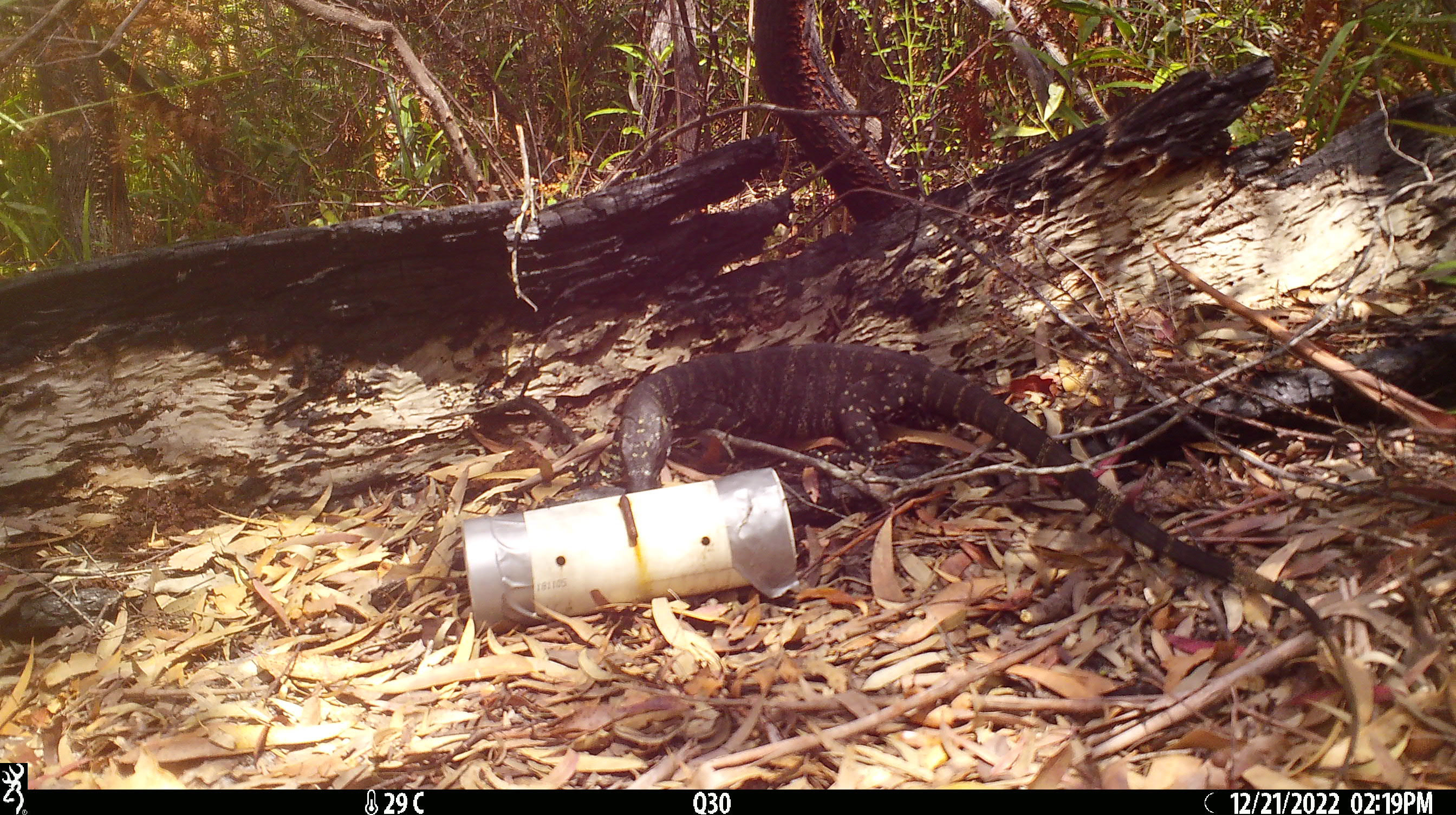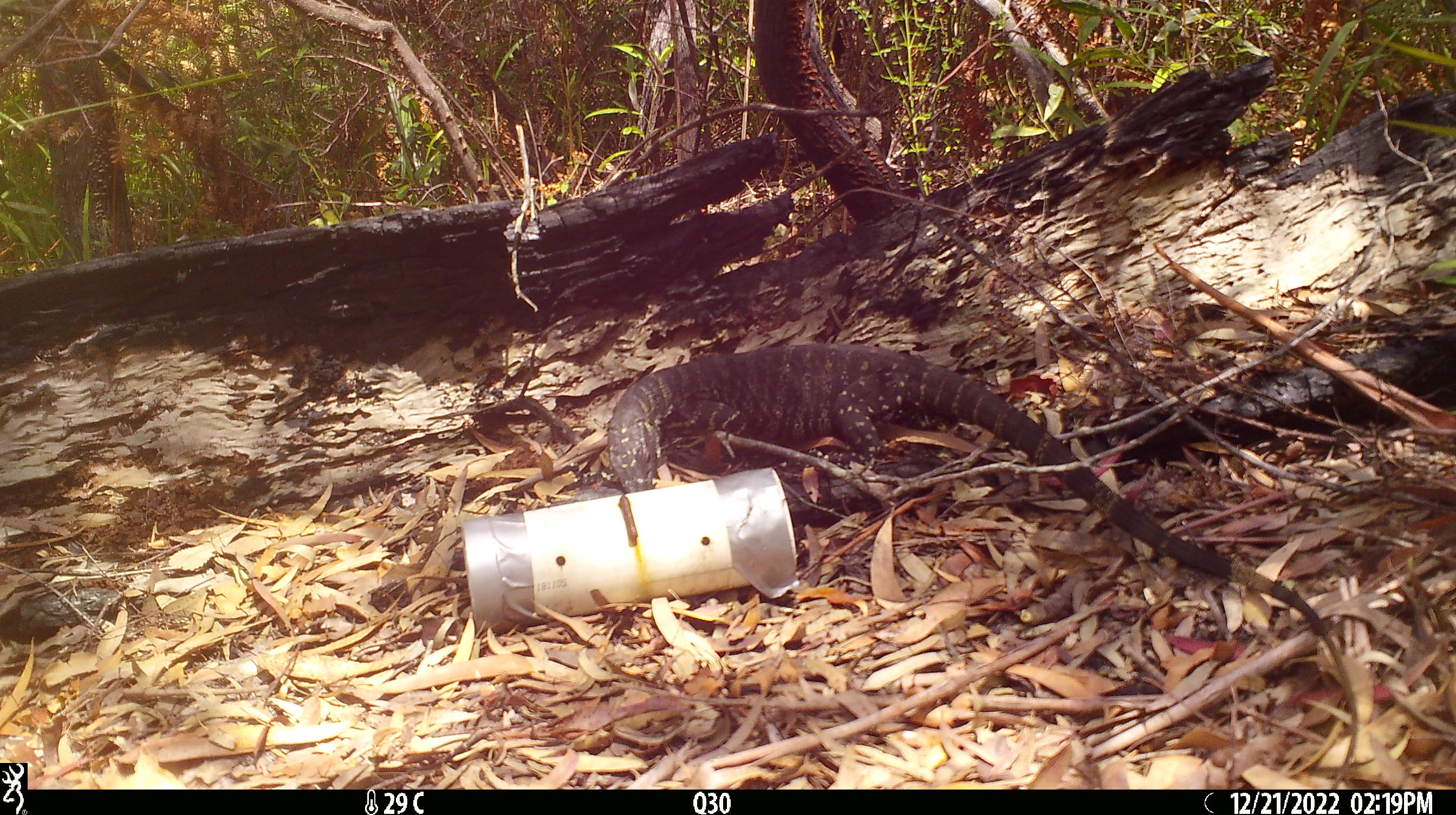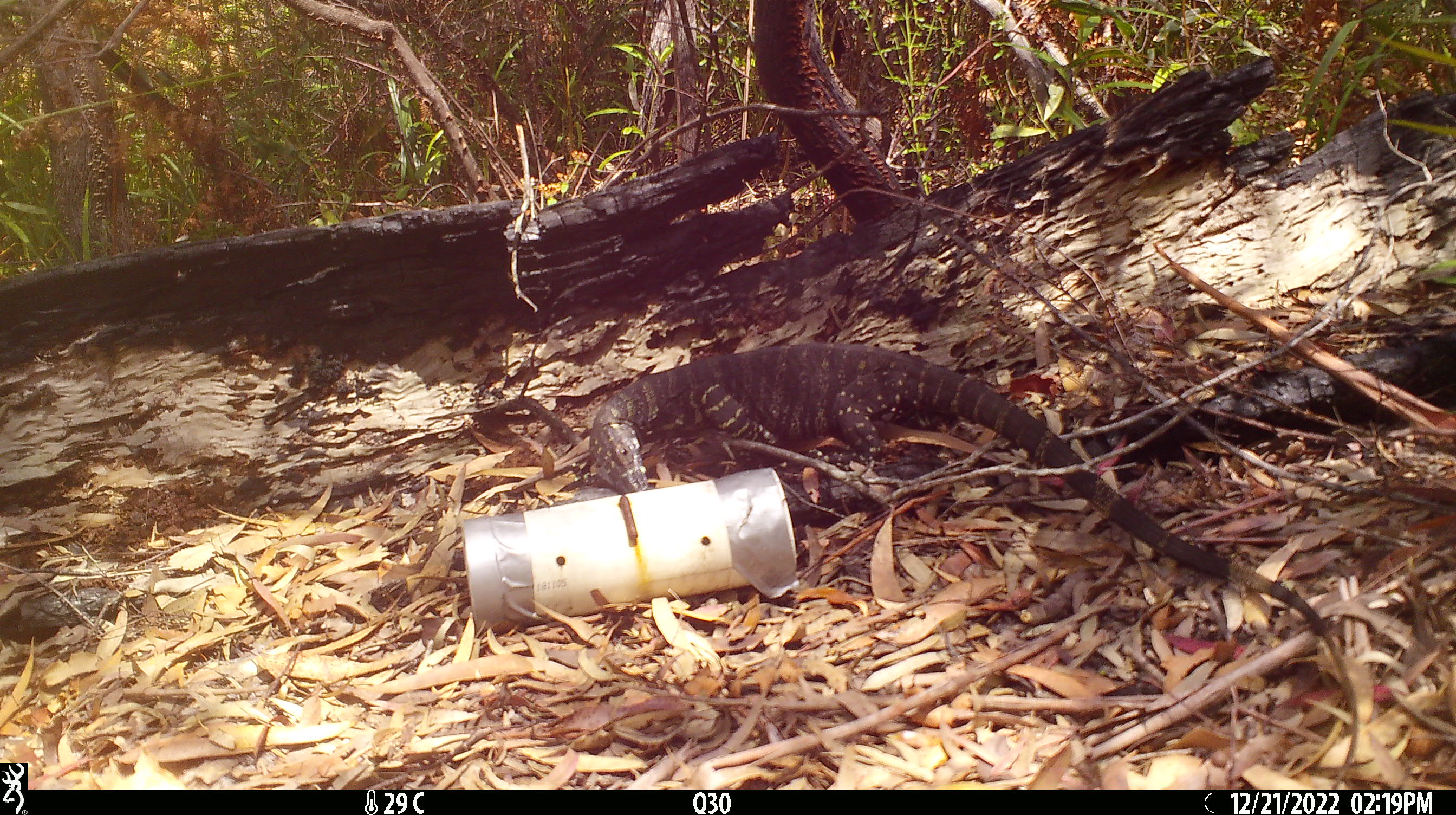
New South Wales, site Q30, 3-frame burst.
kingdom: Animalia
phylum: Chordata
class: Reptilia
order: Squamata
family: Varanidae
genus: Varanus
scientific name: Varanus varius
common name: lace monitor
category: goanna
Goanna (lace monitor) (Varanus varius).